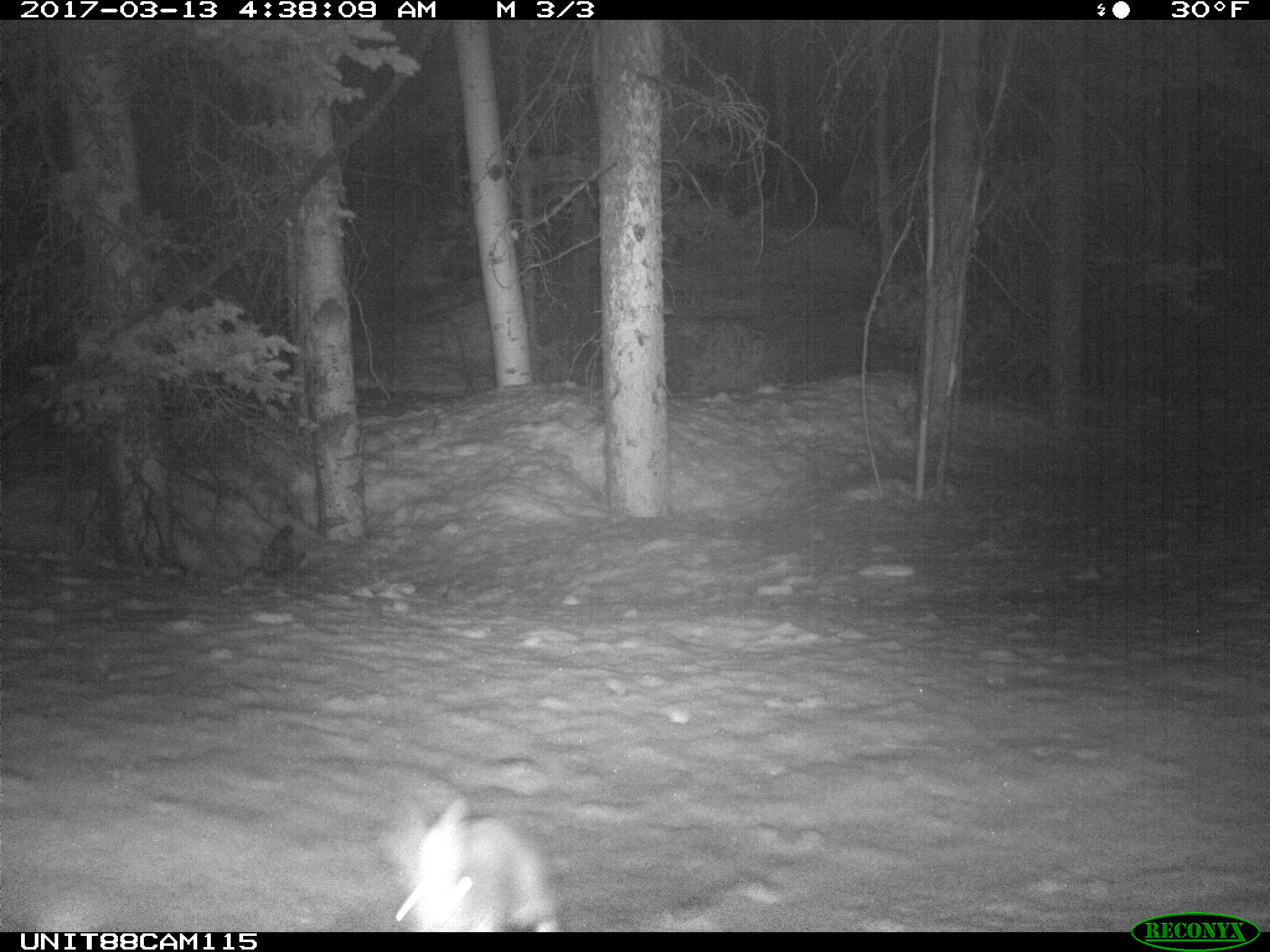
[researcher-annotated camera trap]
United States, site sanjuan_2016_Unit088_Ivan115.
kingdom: Animalia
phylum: Chordata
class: Mammalia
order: Lagomorpha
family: Leporidae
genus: Lepus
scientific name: Lepus americanus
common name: snowshoe hare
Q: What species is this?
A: Lepus americanus (snowshoe hare).